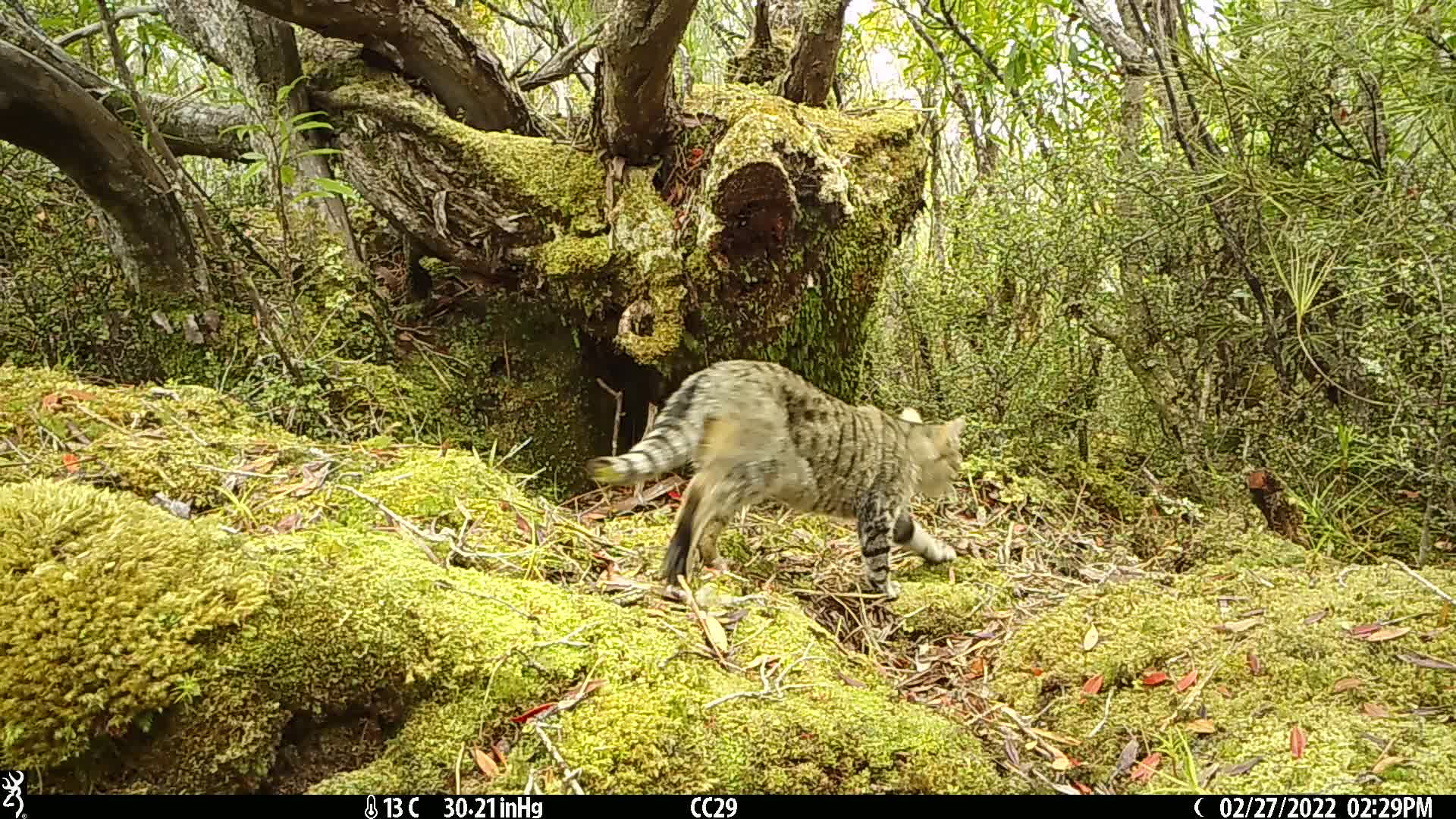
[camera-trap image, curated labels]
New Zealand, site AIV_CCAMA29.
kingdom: Animalia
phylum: Chordata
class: Mammalia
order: Carnivora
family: Felidae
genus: Felis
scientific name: Felis catus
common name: domestic cat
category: cat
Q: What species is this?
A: Cat (domestic cat) (Felis catus).